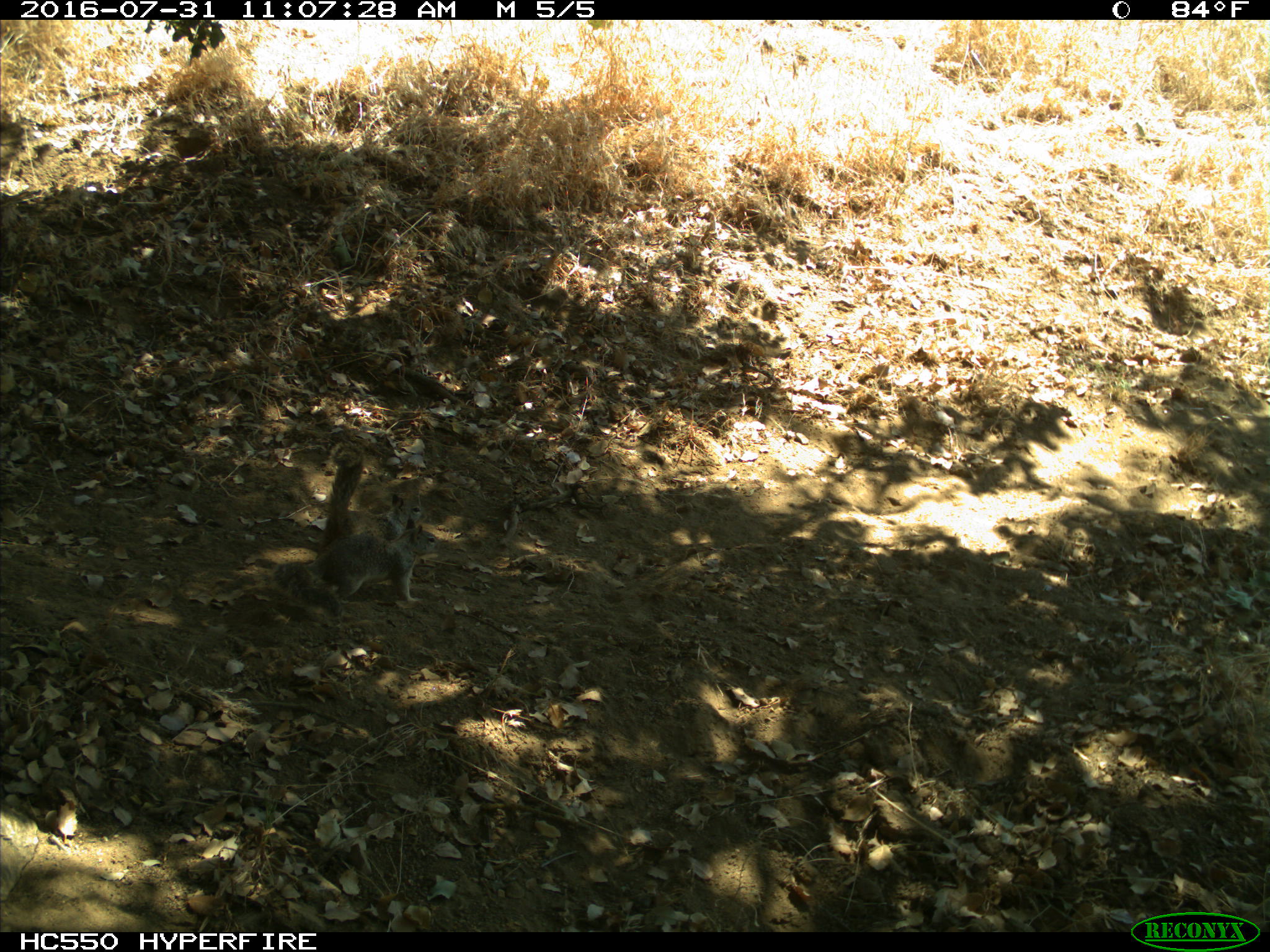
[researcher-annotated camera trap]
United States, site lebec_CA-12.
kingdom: Animalia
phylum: Chordata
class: Mammalia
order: Rodentia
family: Sciuridae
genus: Otospermophilus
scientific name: Otospermophilus beecheyi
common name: california ground squirrel